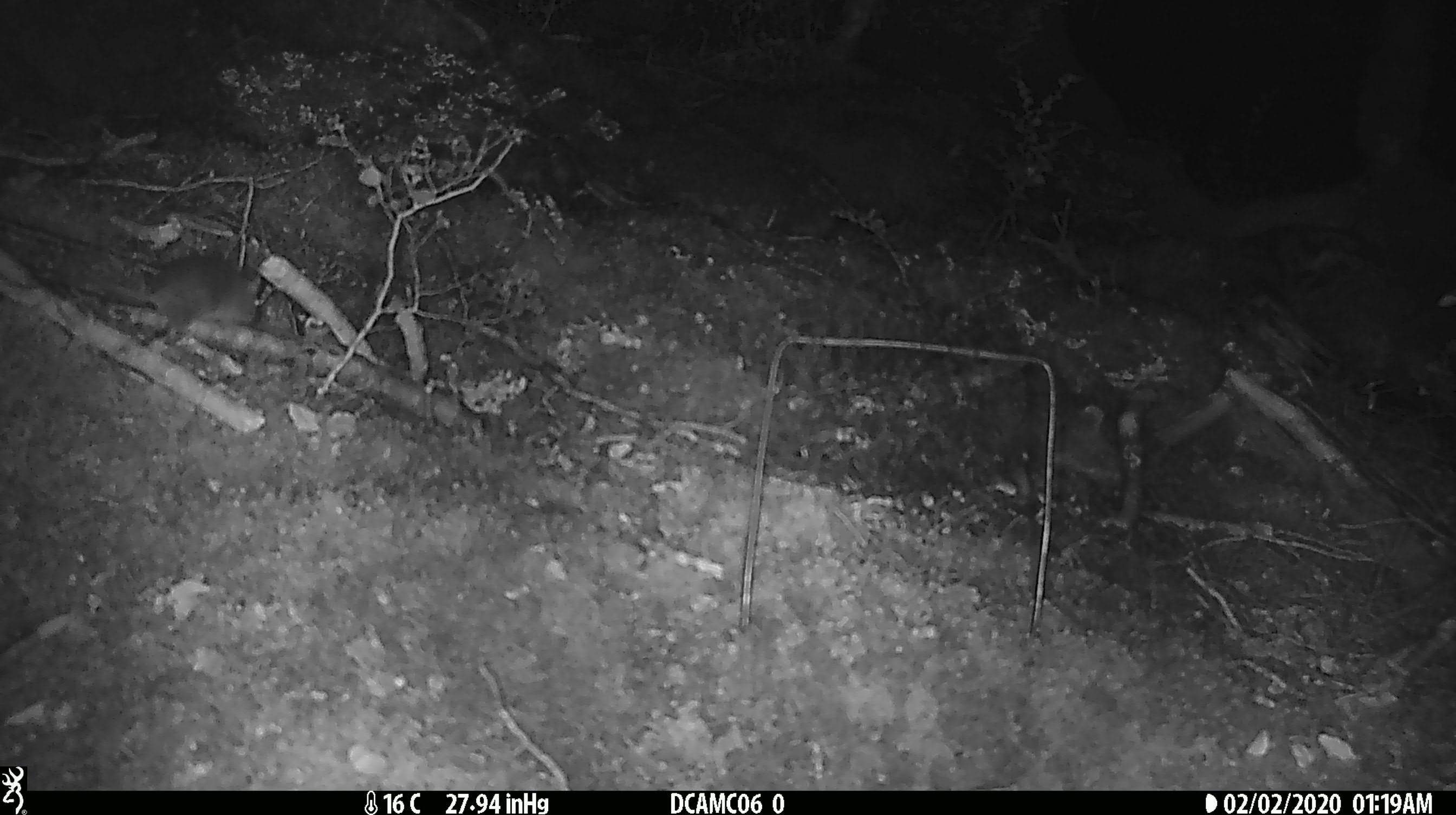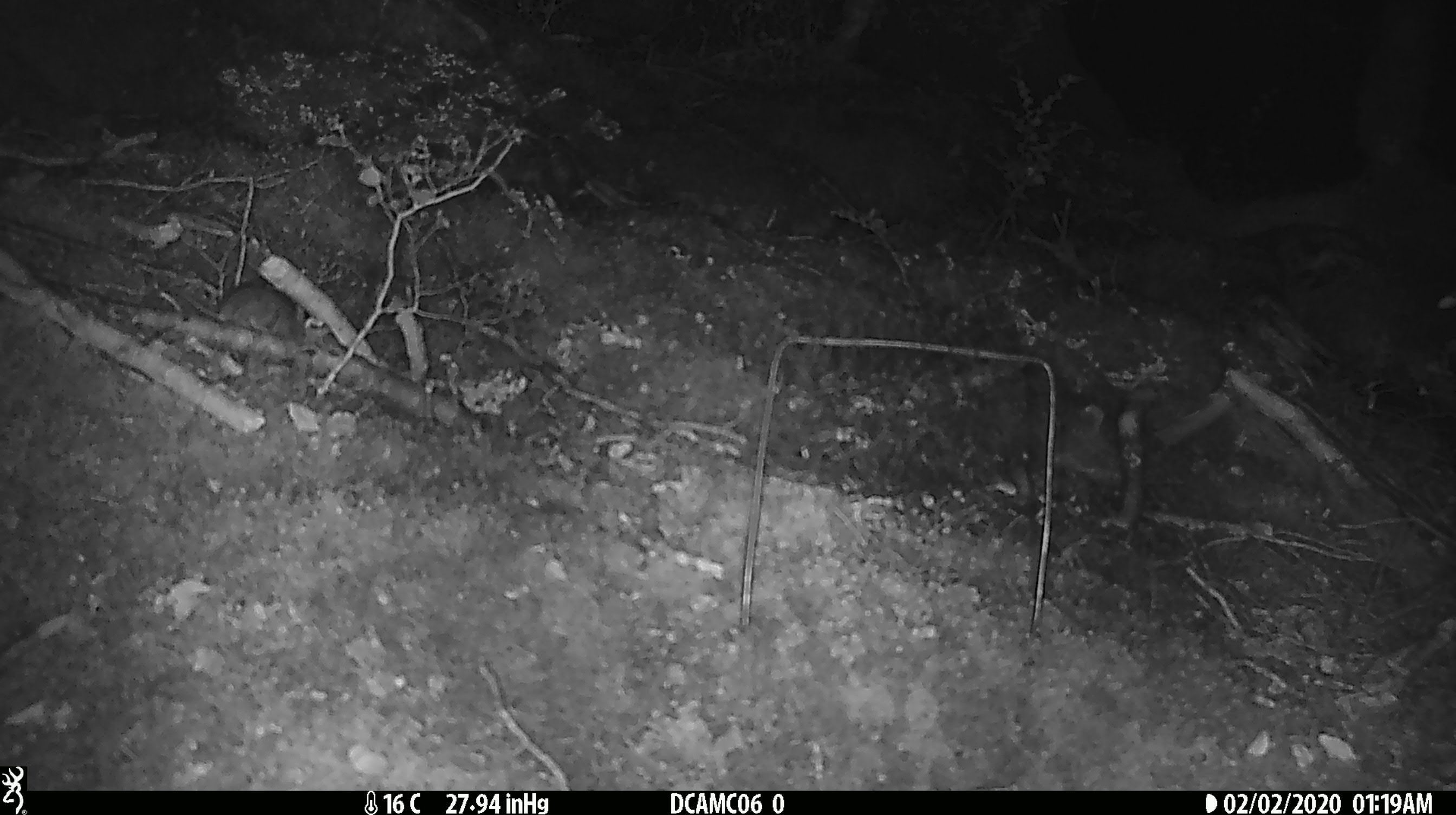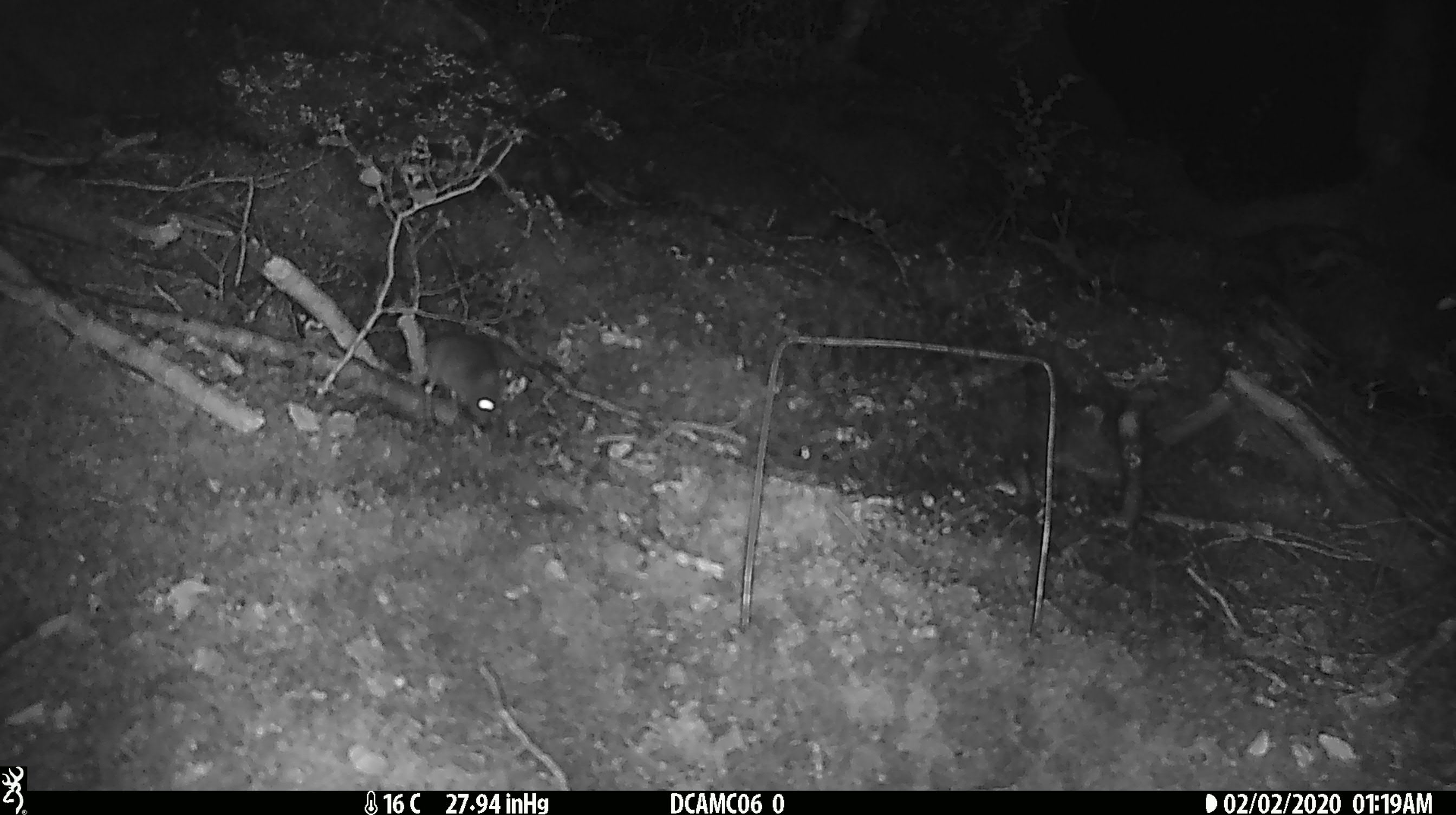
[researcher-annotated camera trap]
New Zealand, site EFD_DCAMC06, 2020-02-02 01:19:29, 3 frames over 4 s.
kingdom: Animalia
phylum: Chordata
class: Mammalia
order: Rodentia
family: Muridae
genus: Mus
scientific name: Mus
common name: mouse